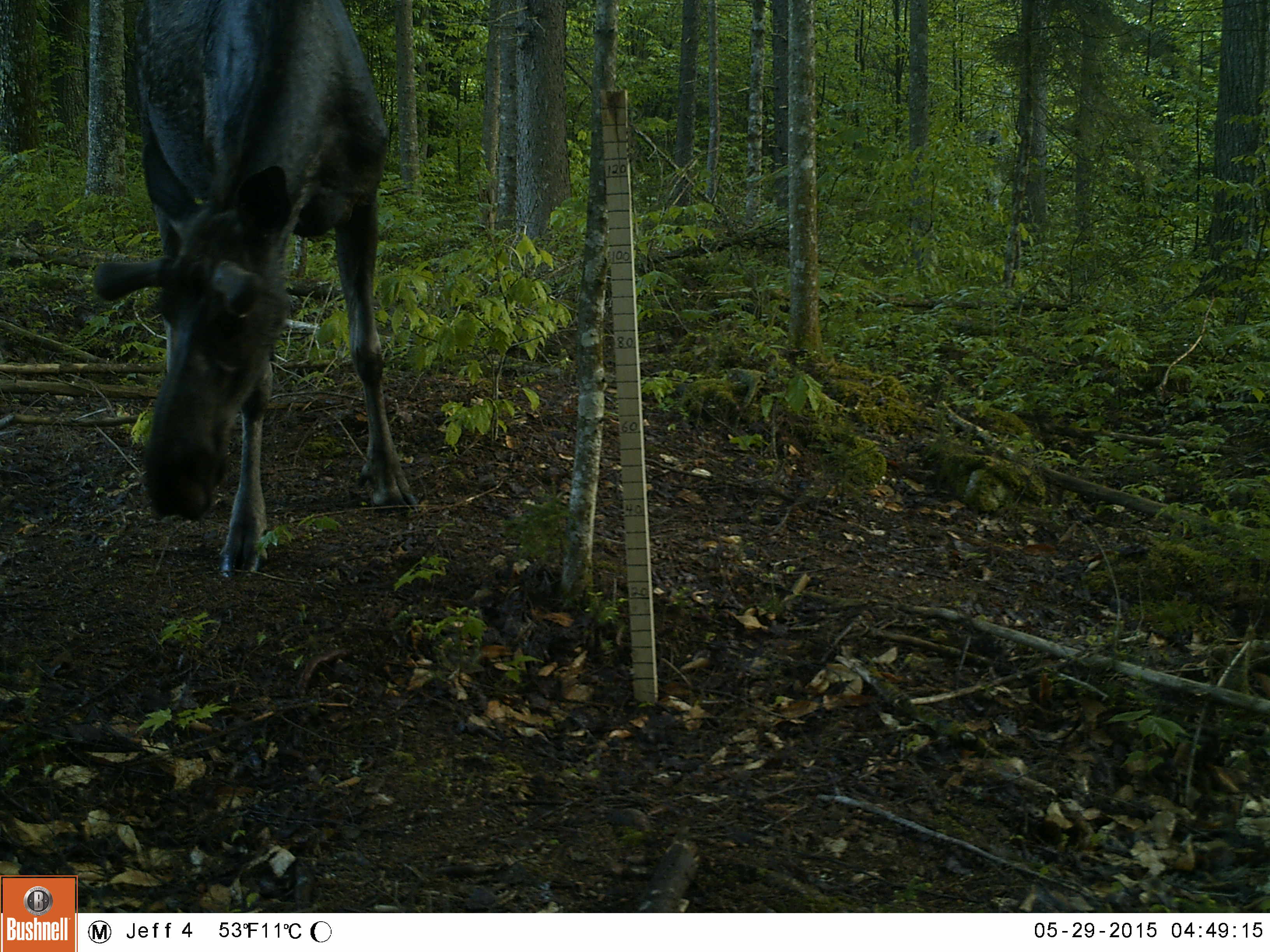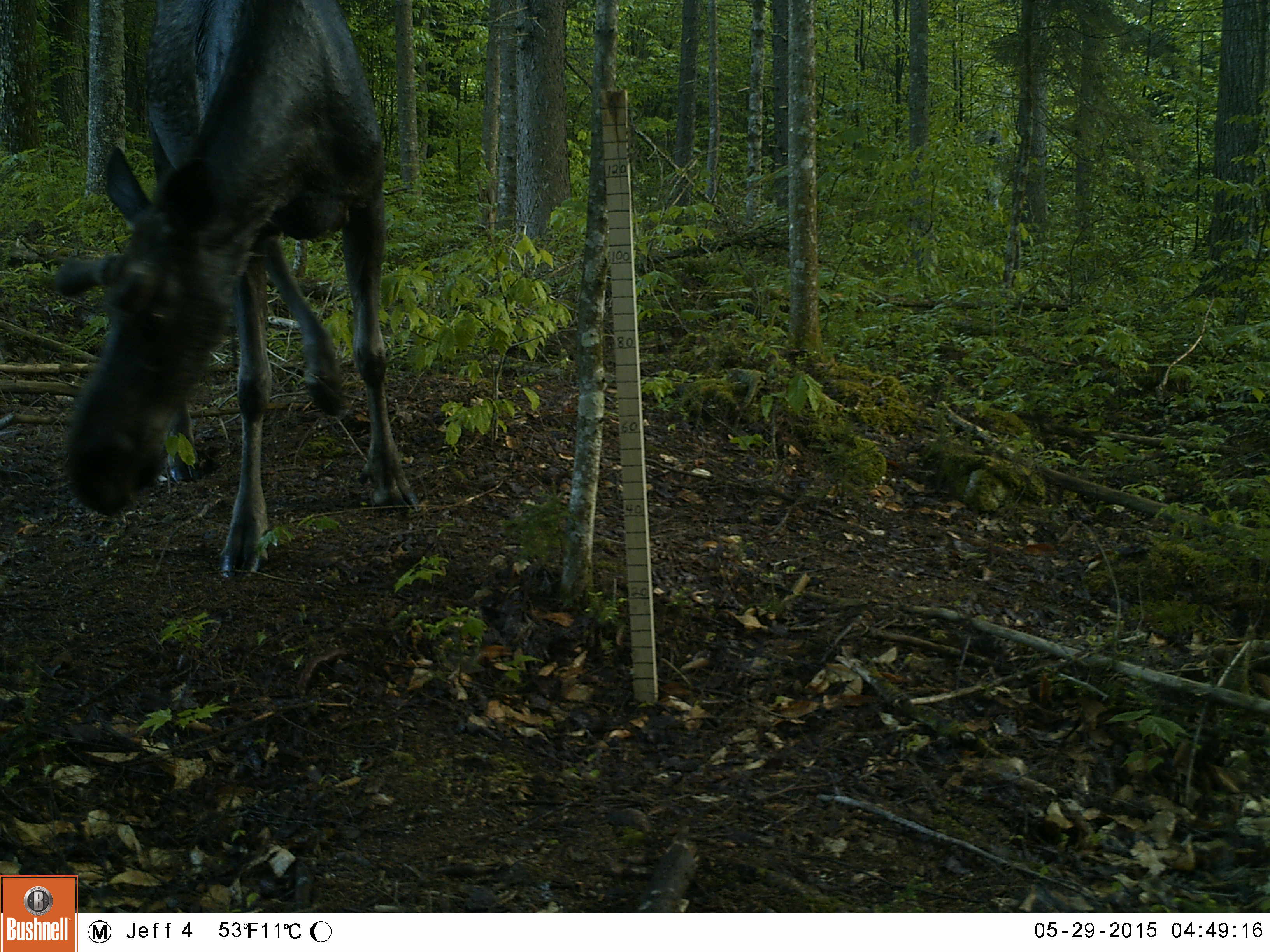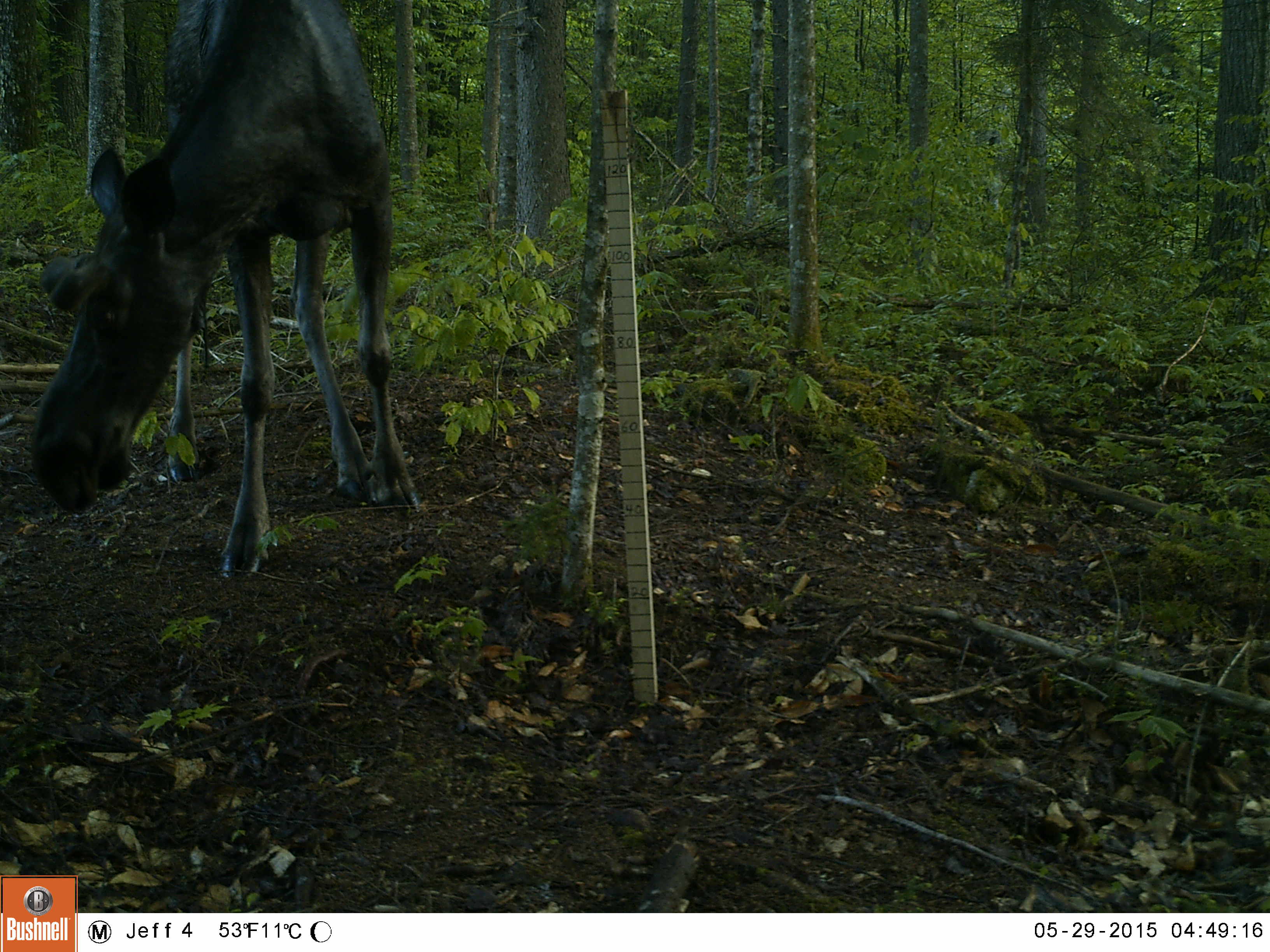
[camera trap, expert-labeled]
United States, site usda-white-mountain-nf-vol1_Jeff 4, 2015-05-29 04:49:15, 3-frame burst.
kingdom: Animalia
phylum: Chordata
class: Mammalia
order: Artiodactyla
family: Cervidae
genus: Alces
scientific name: Alces alces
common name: moose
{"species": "moose (Alces alces)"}